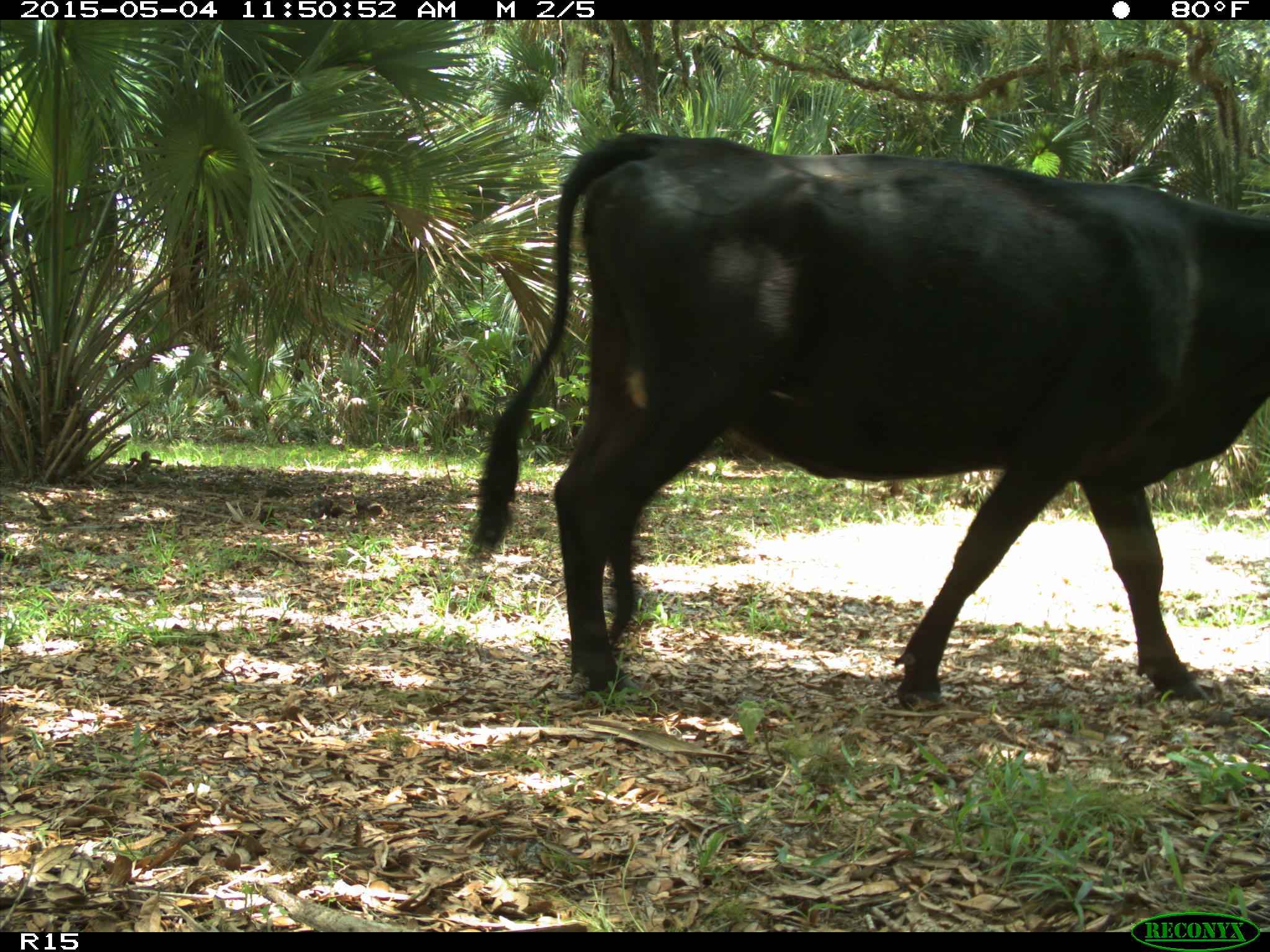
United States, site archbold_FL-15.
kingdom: Animalia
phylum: Chordata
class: Mammalia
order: Artiodactyla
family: Bovidae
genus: Bos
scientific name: Bos taurus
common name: domestic cow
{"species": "Bos taurus (domestic cow)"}